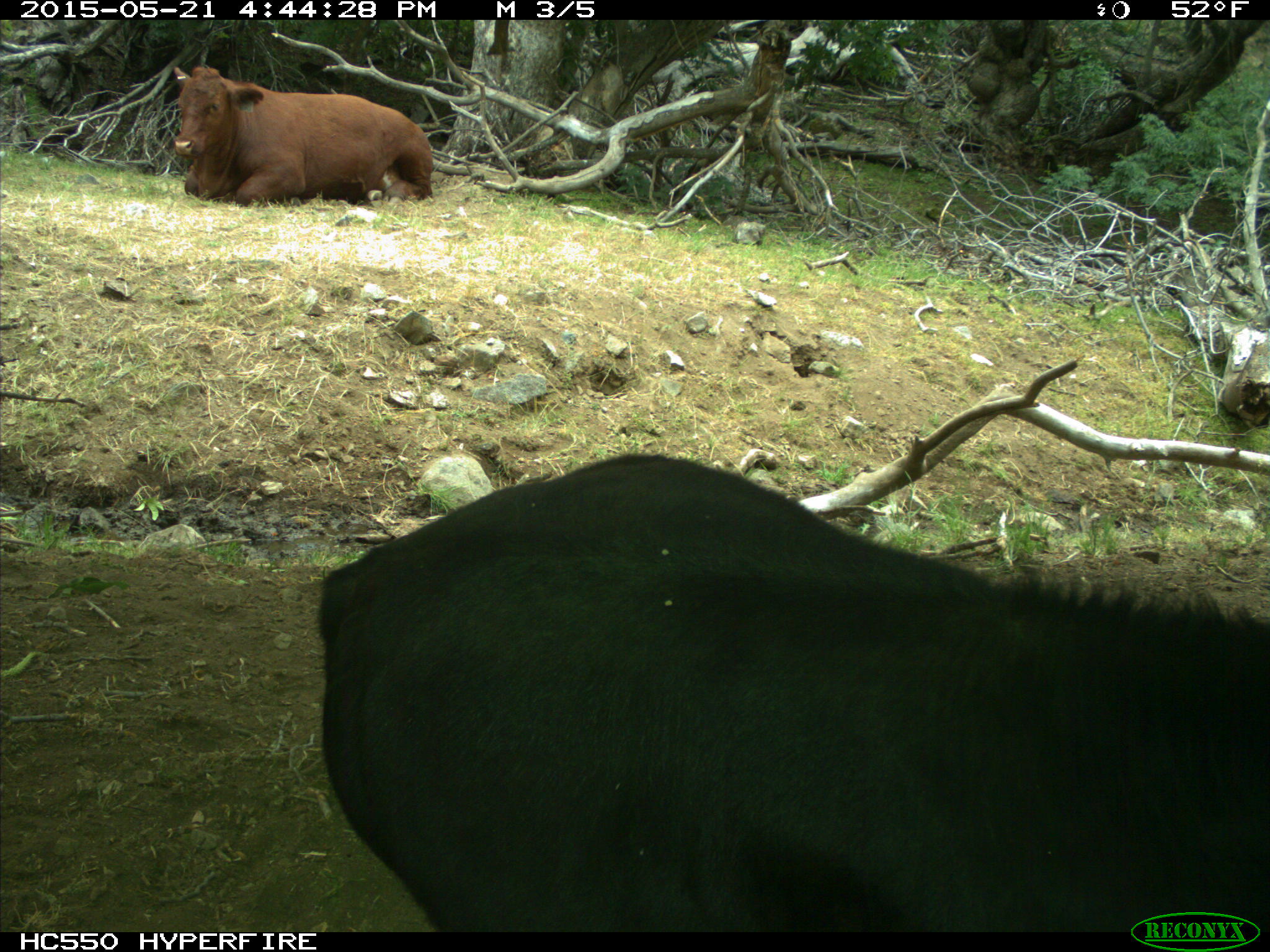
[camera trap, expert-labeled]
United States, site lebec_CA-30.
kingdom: Animalia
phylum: Chordata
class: Mammalia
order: Artiodactyla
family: Bovidae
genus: Bos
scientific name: Bos taurus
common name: domestic cow